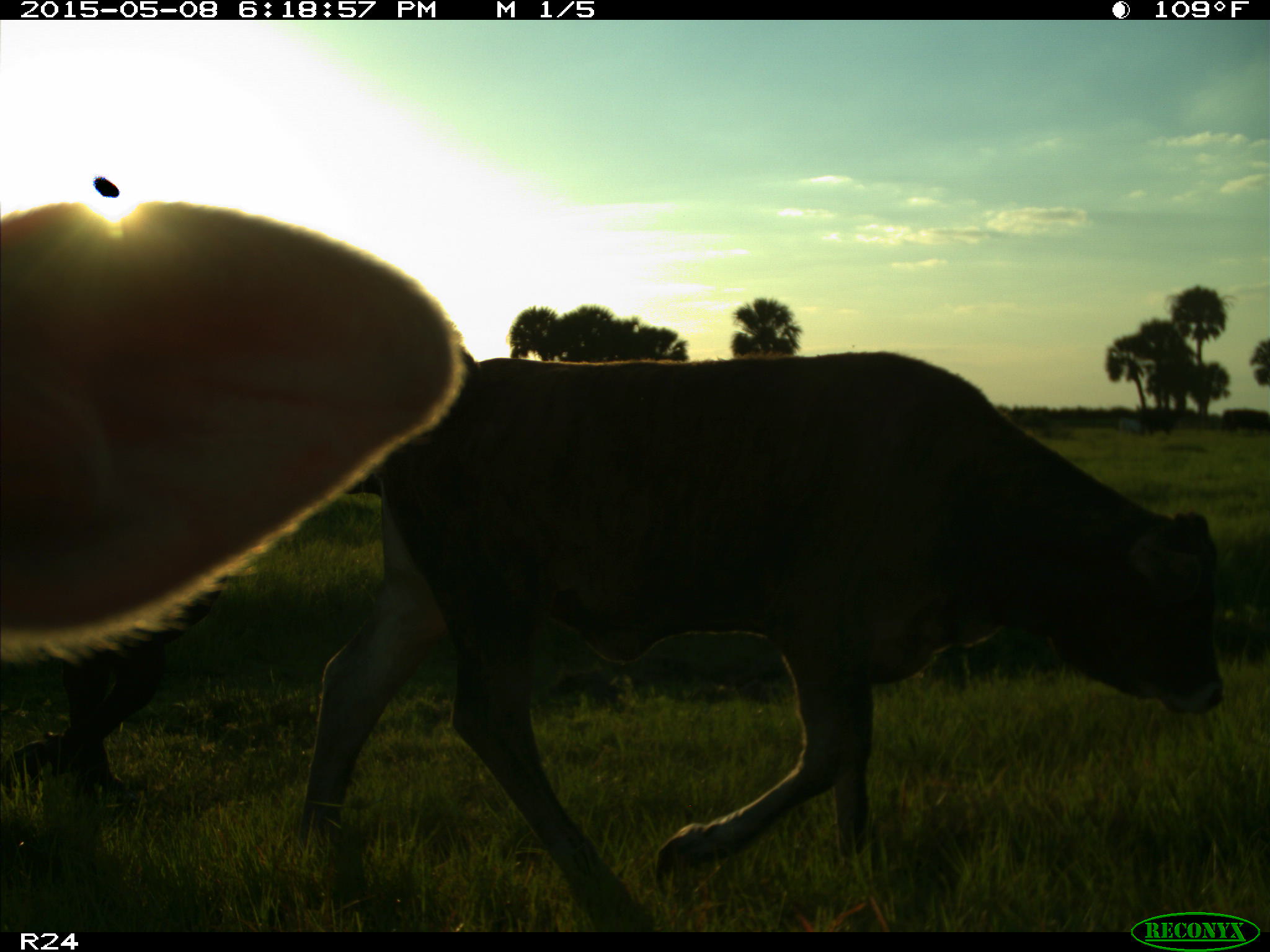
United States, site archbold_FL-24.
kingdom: Animalia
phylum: Chordata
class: Mammalia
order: Artiodactyla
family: Bovidae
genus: Bos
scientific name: Bos taurus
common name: domestic cow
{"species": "Bos taurus (domestic cow)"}